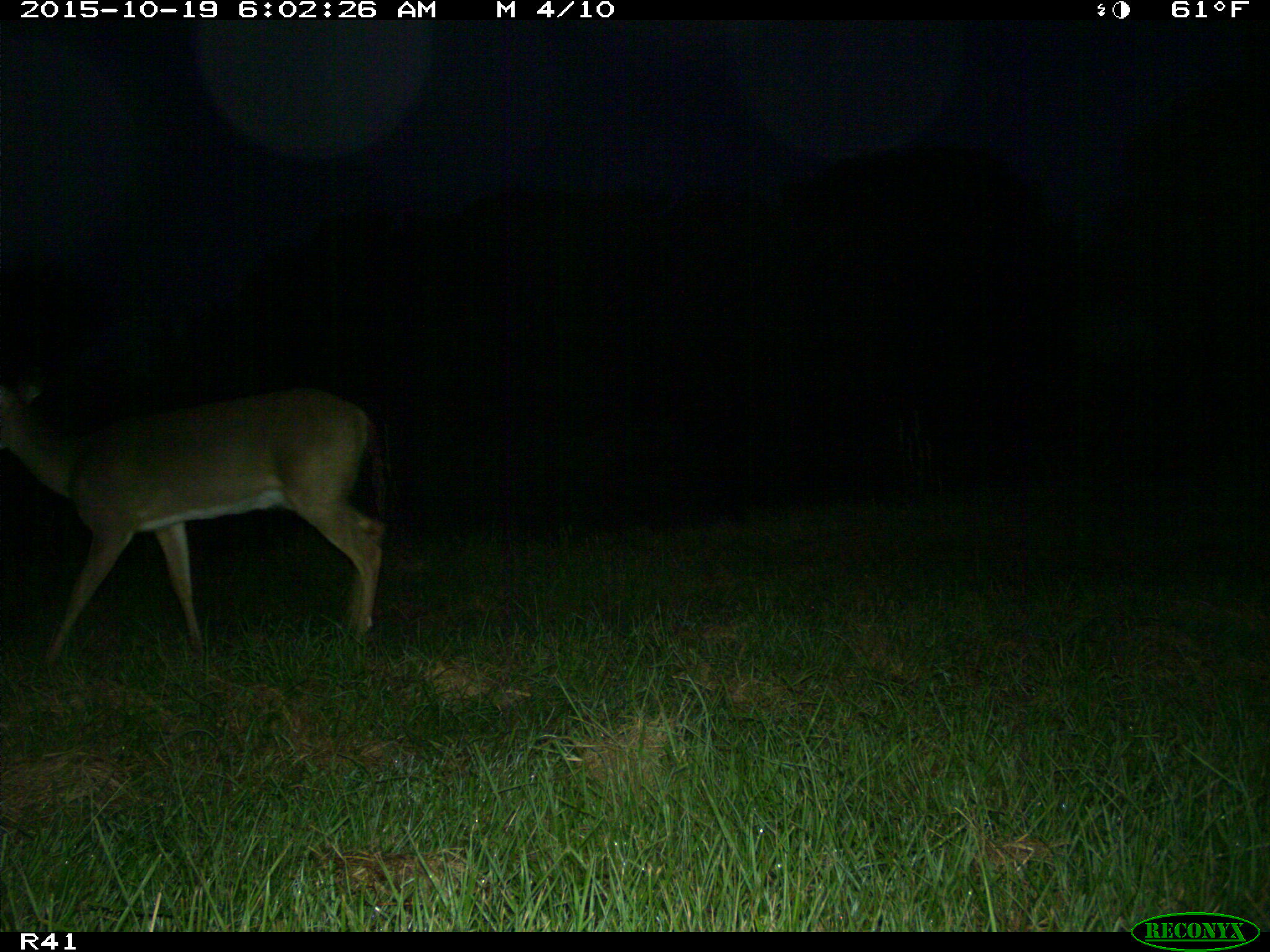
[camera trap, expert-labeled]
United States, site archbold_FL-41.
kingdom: Animalia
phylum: Chordata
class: Mammalia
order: Artiodactyla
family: Cervidae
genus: Odocoileus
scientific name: Odocoileus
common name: deer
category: unidentified deer